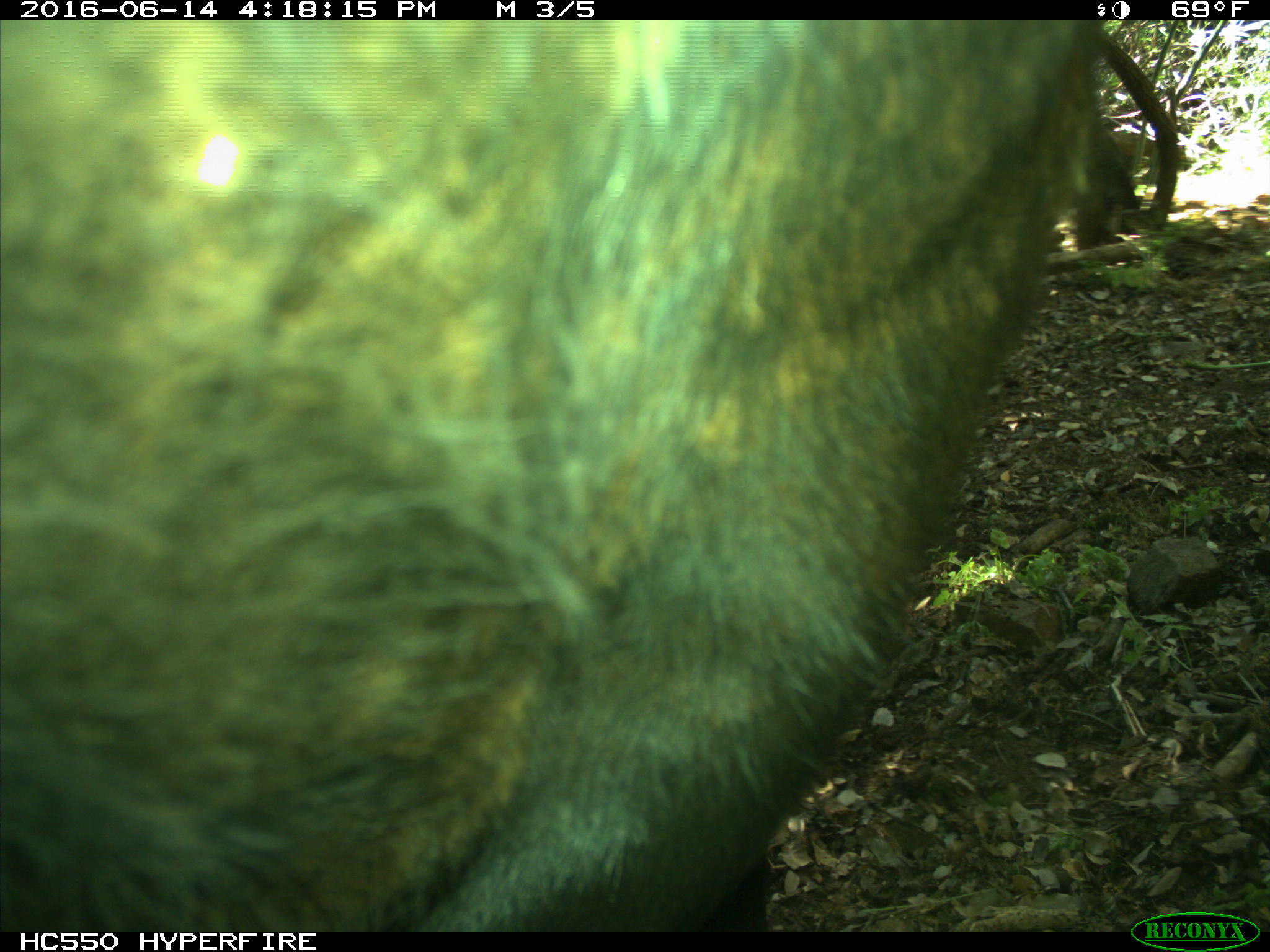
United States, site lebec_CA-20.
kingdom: Animalia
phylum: Chordata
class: Mammalia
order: Artiodactyla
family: Bovidae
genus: Bos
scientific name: Bos taurus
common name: domestic cow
Bos taurus (domestic cow).